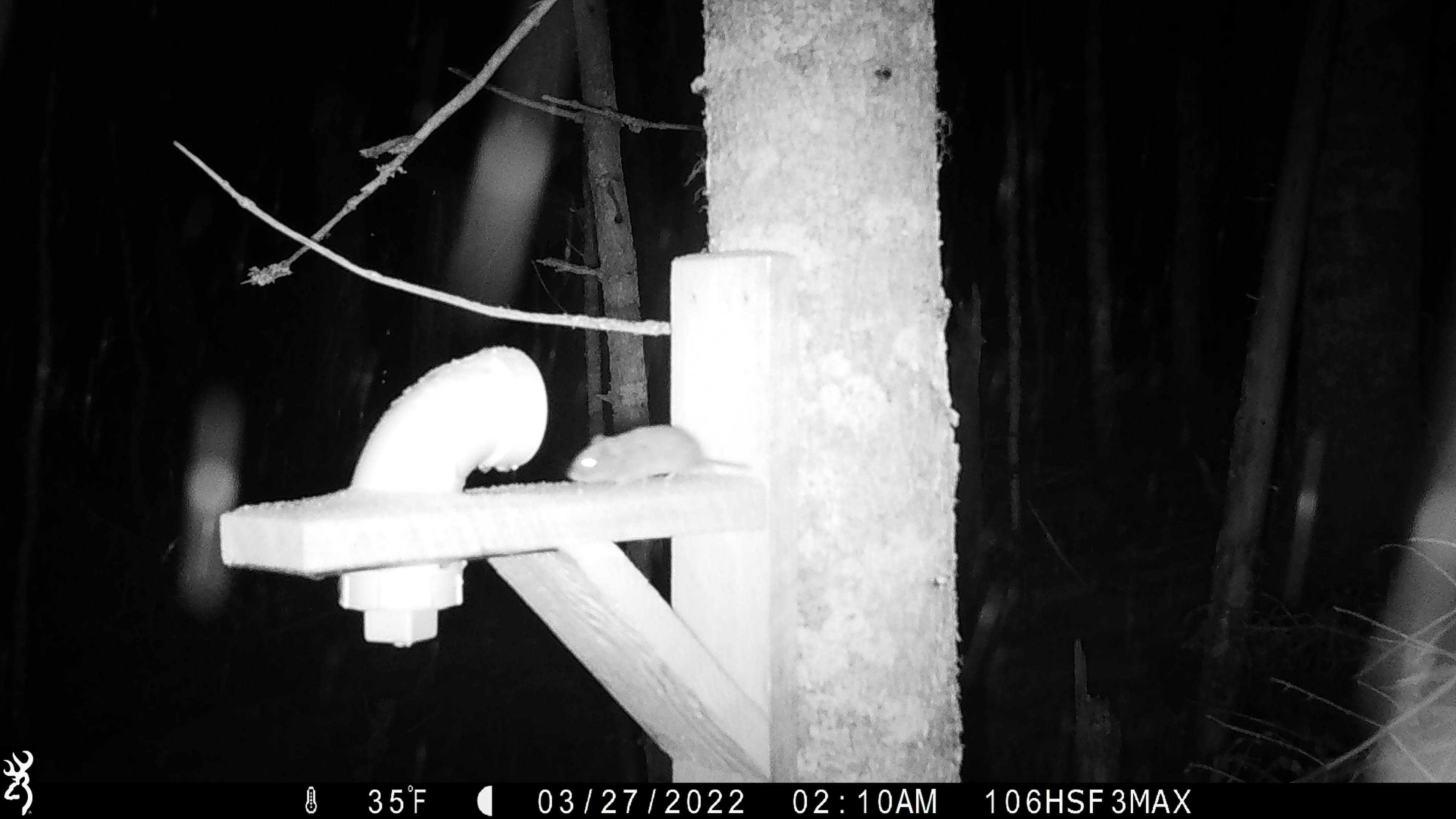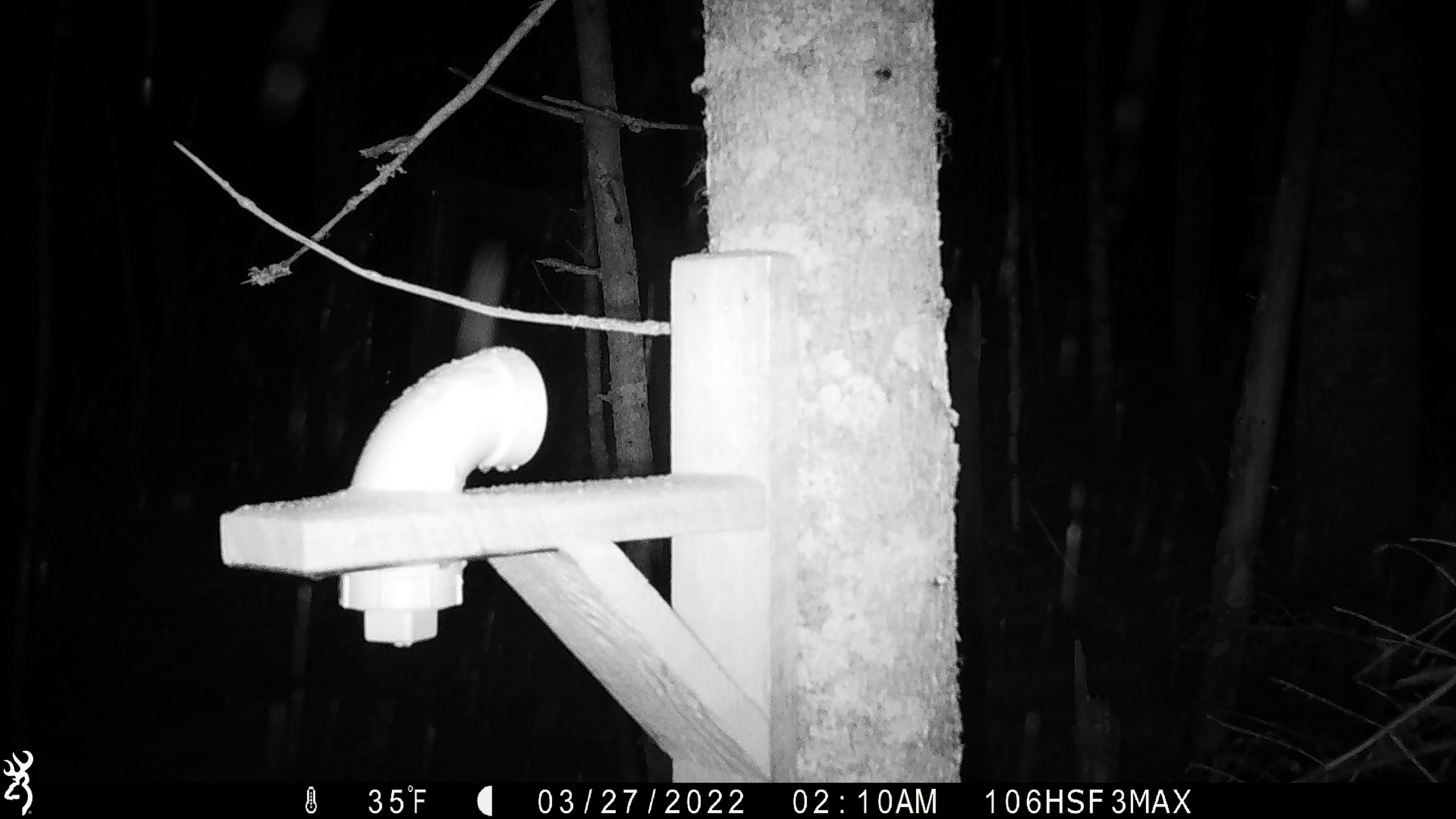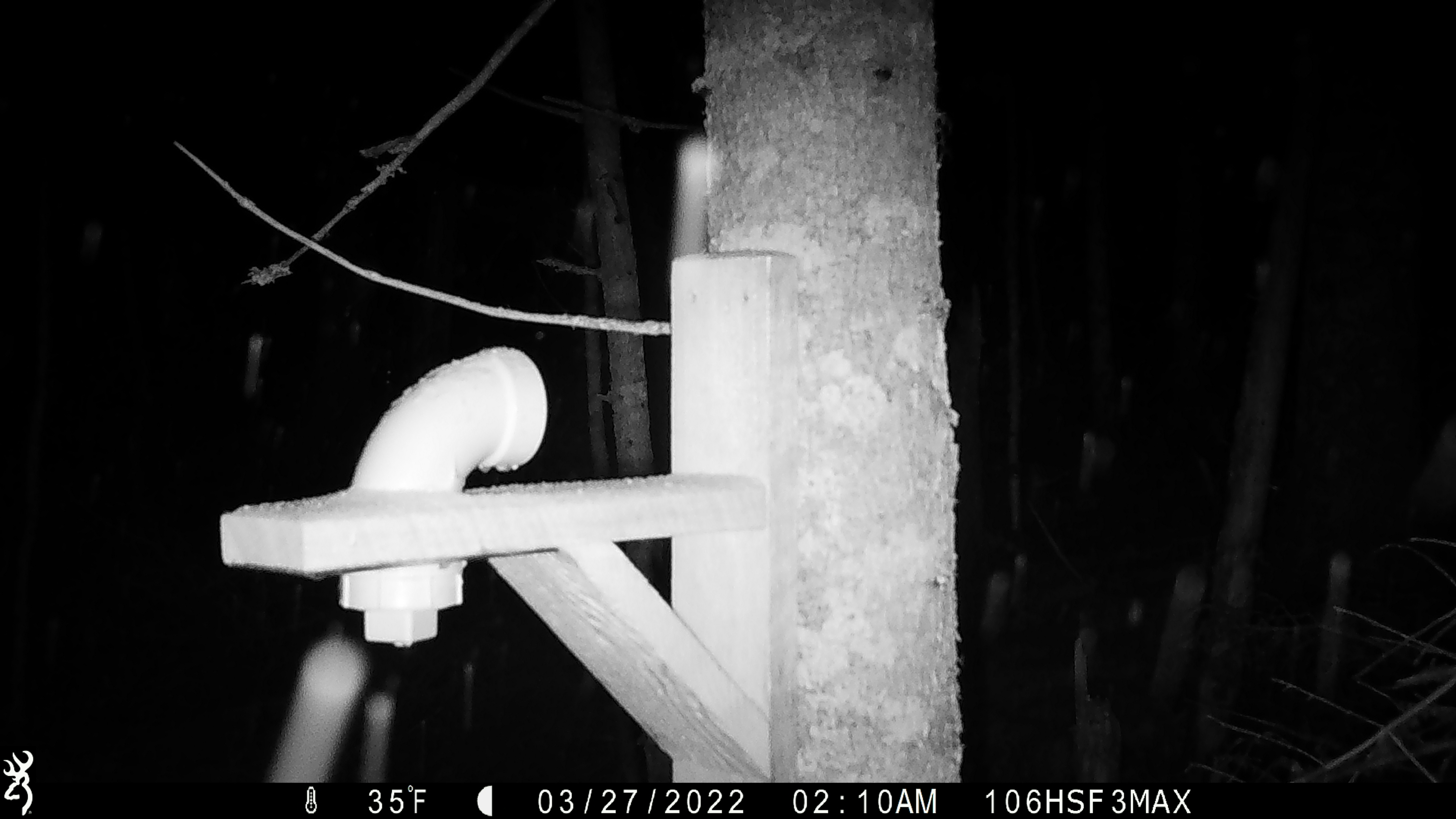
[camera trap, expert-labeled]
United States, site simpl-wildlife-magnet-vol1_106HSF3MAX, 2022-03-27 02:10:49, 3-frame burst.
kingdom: Animalia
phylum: Chordata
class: Mammalia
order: Rodentia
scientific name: Rodentia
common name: mouse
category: mouse sp.